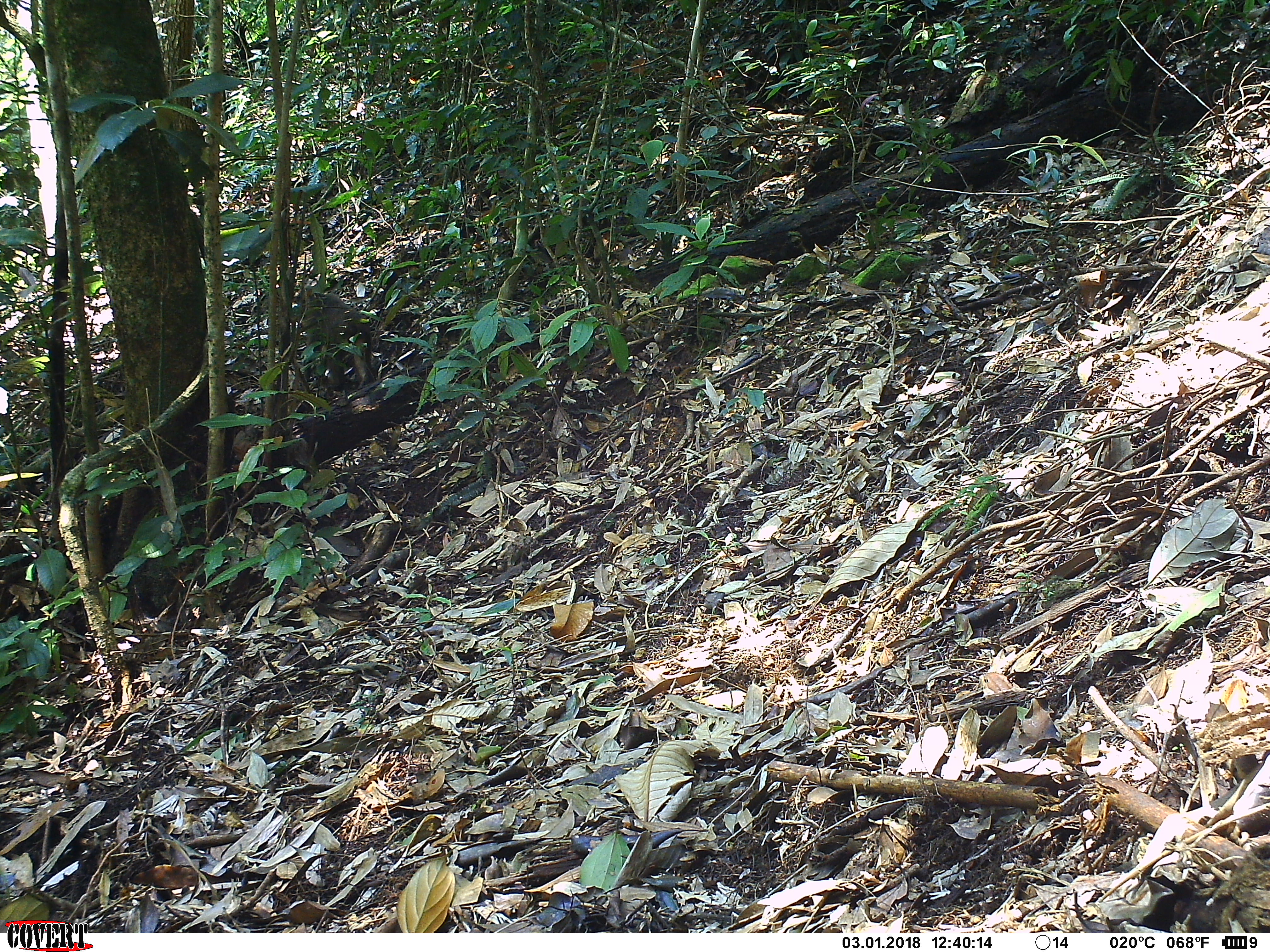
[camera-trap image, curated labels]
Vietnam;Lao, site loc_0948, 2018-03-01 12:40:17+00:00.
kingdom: Animalia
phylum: Chordata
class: Mammalia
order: Primates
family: Cercopithecidae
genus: Macaca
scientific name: Macaca arctoides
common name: stump-tailed macaque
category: stump tailed macaque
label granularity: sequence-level